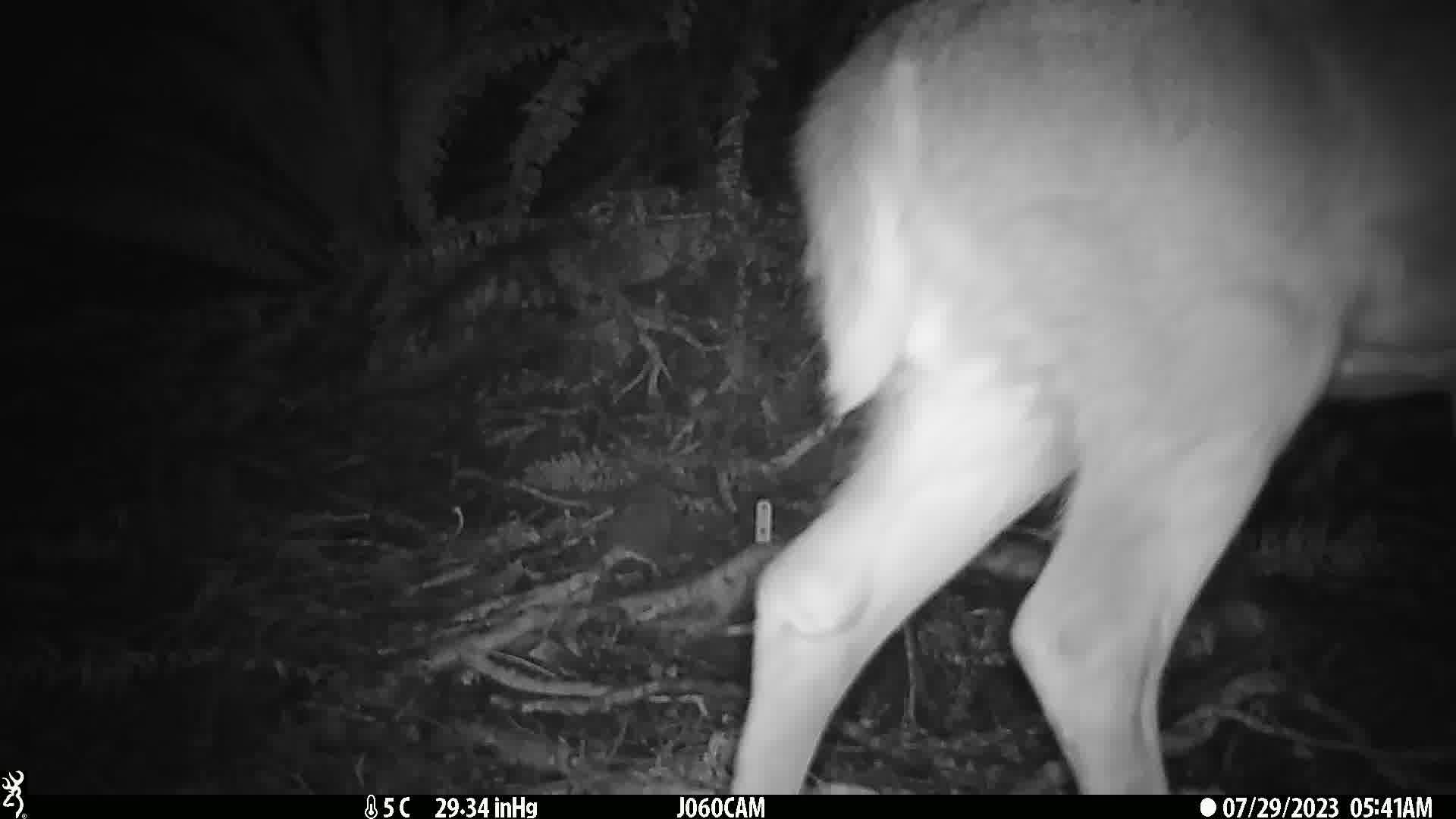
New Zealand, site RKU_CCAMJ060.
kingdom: Animalia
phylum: Chordata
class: Mammalia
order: Artiodactyla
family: Cervidae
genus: Odocoileus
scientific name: Odocoileus virginianus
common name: white-tailed deer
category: white tailed deer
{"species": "white tailed deer (white-tailed deer) (Odocoileus virginianus)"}